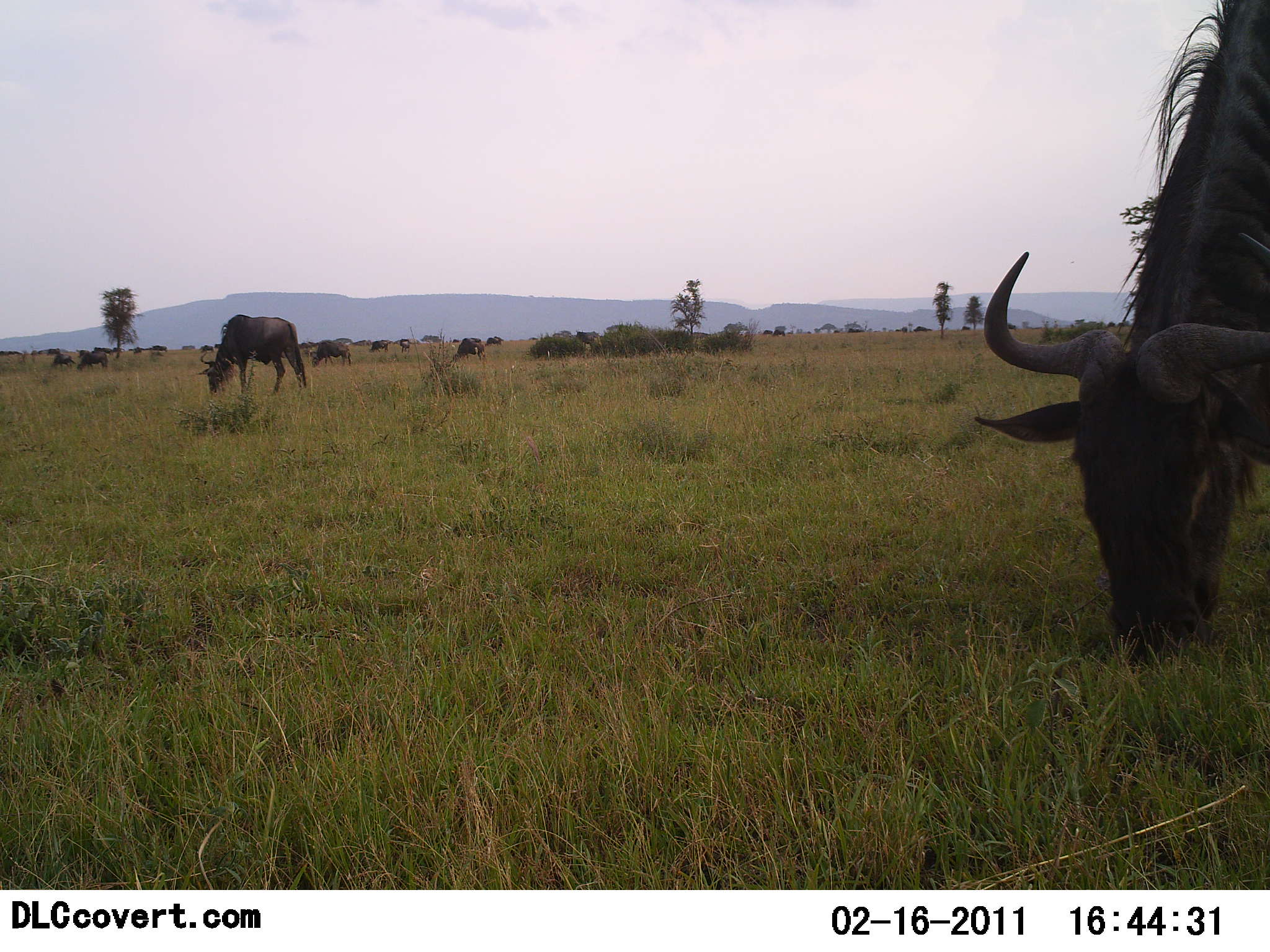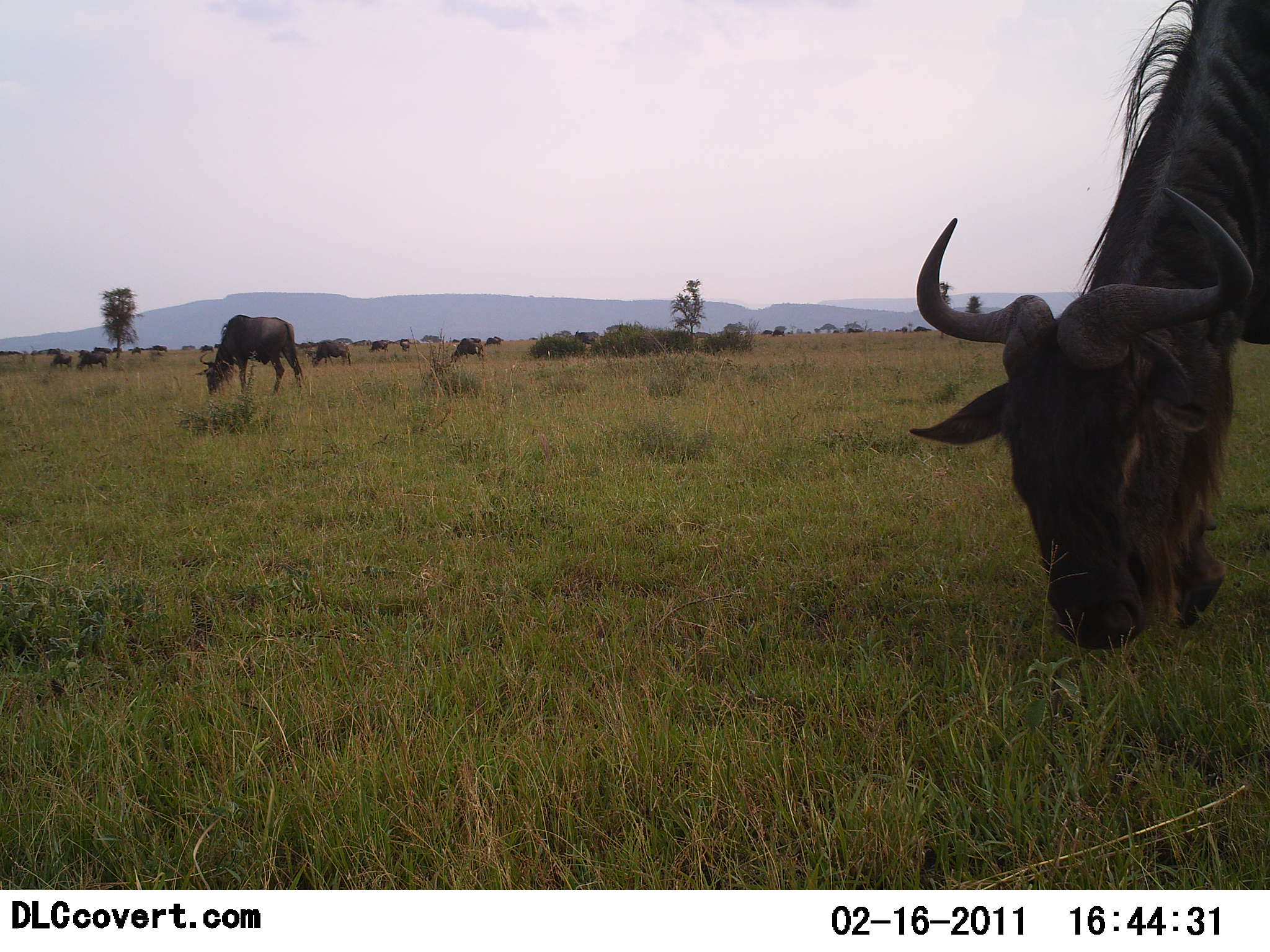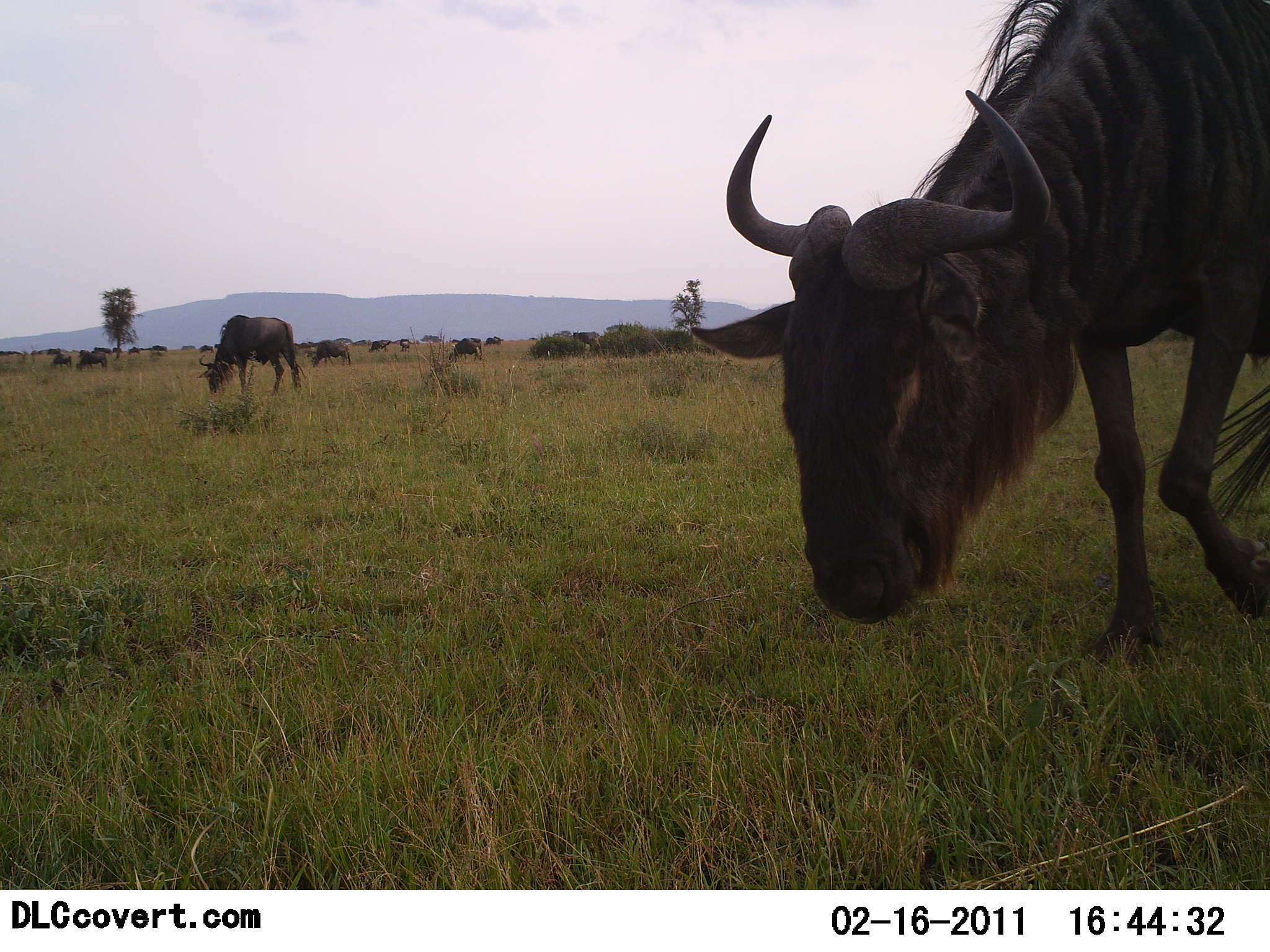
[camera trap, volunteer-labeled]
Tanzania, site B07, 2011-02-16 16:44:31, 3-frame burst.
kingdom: Animalia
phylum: Chordata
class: Mammalia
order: Artiodactyla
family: Bovidae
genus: Connochaetes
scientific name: Connochaetes taurinus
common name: blue wildebeest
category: wildebeest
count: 11-50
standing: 9%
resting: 0%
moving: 9%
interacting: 0%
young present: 0%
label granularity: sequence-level